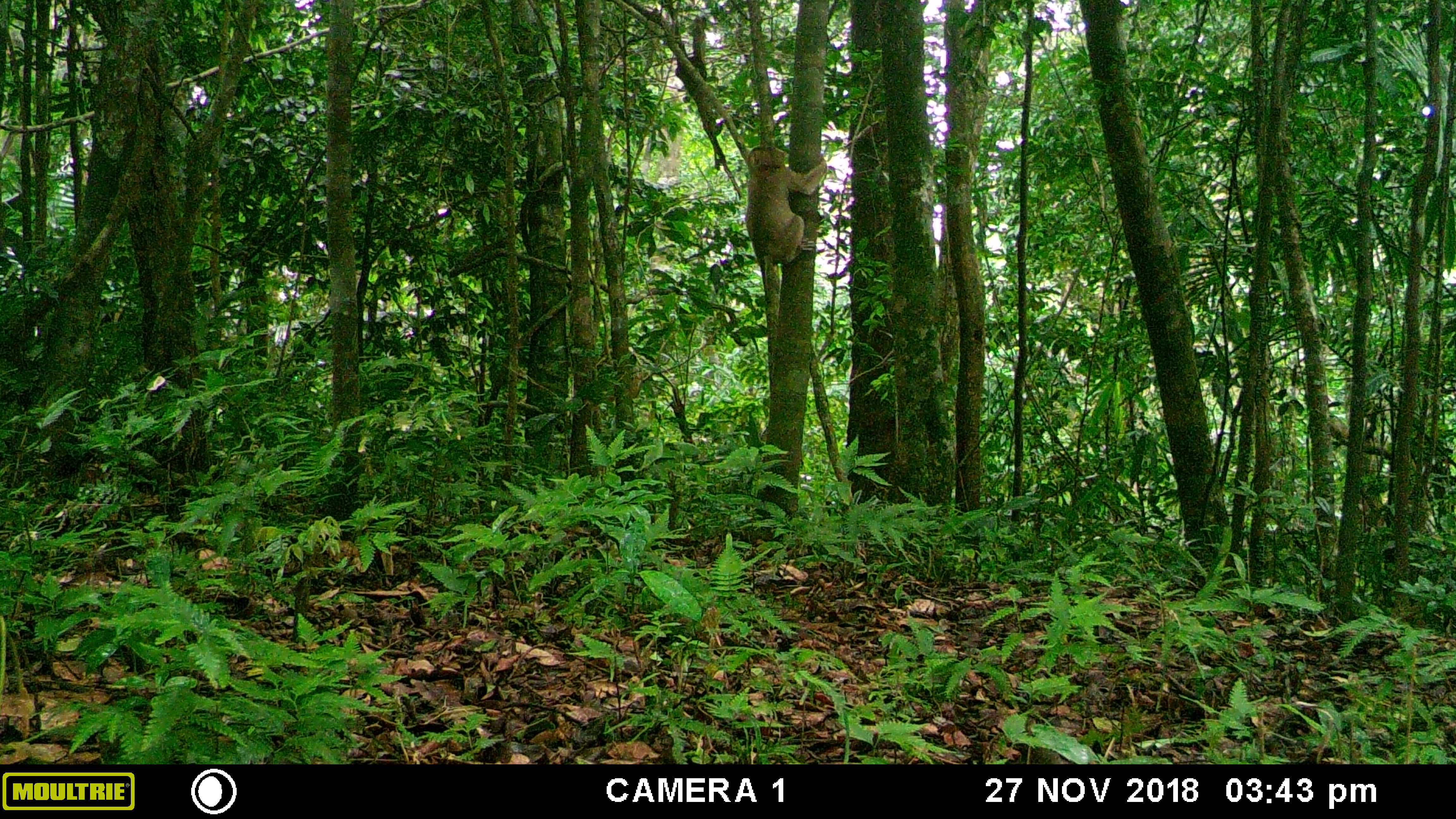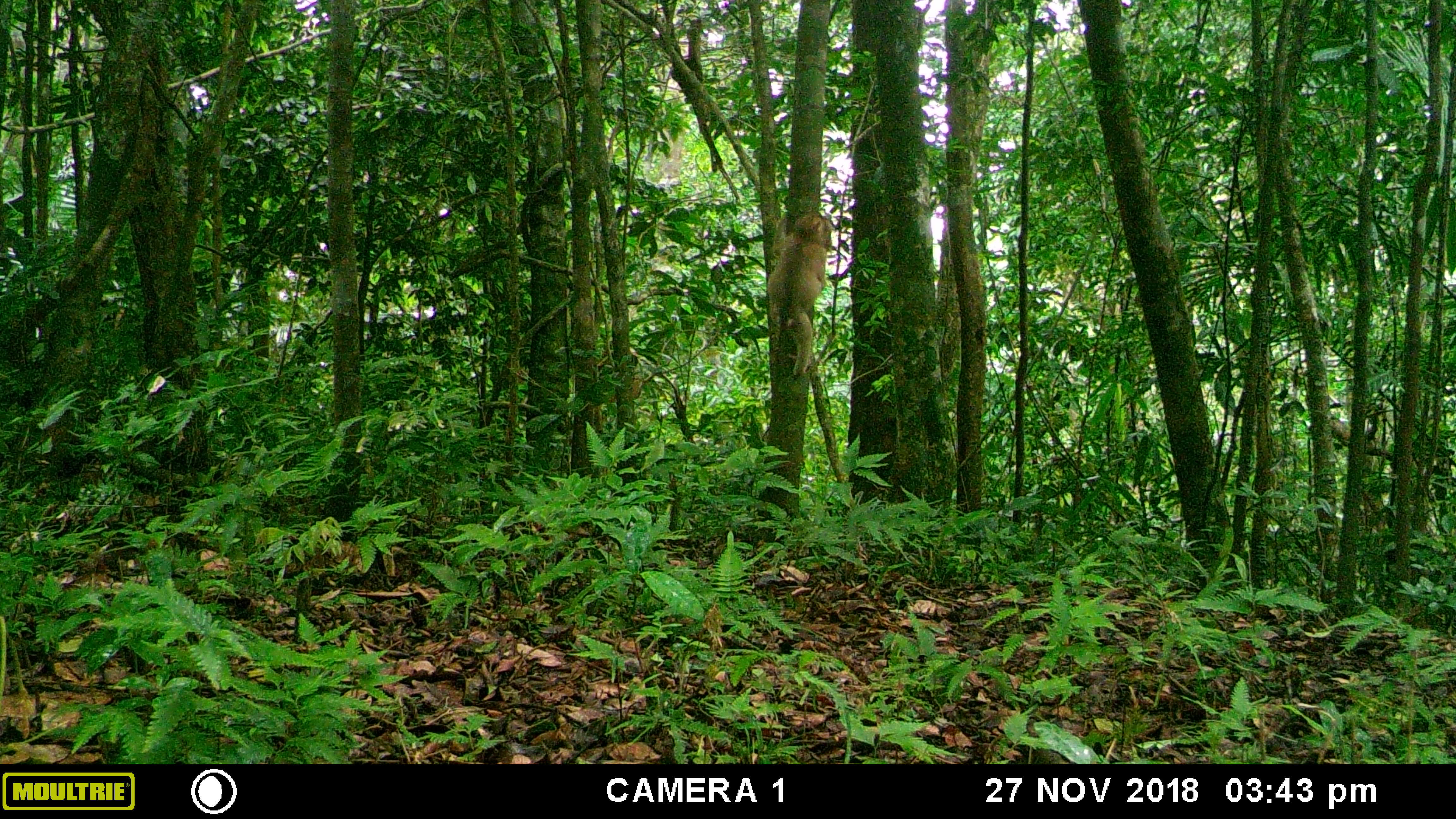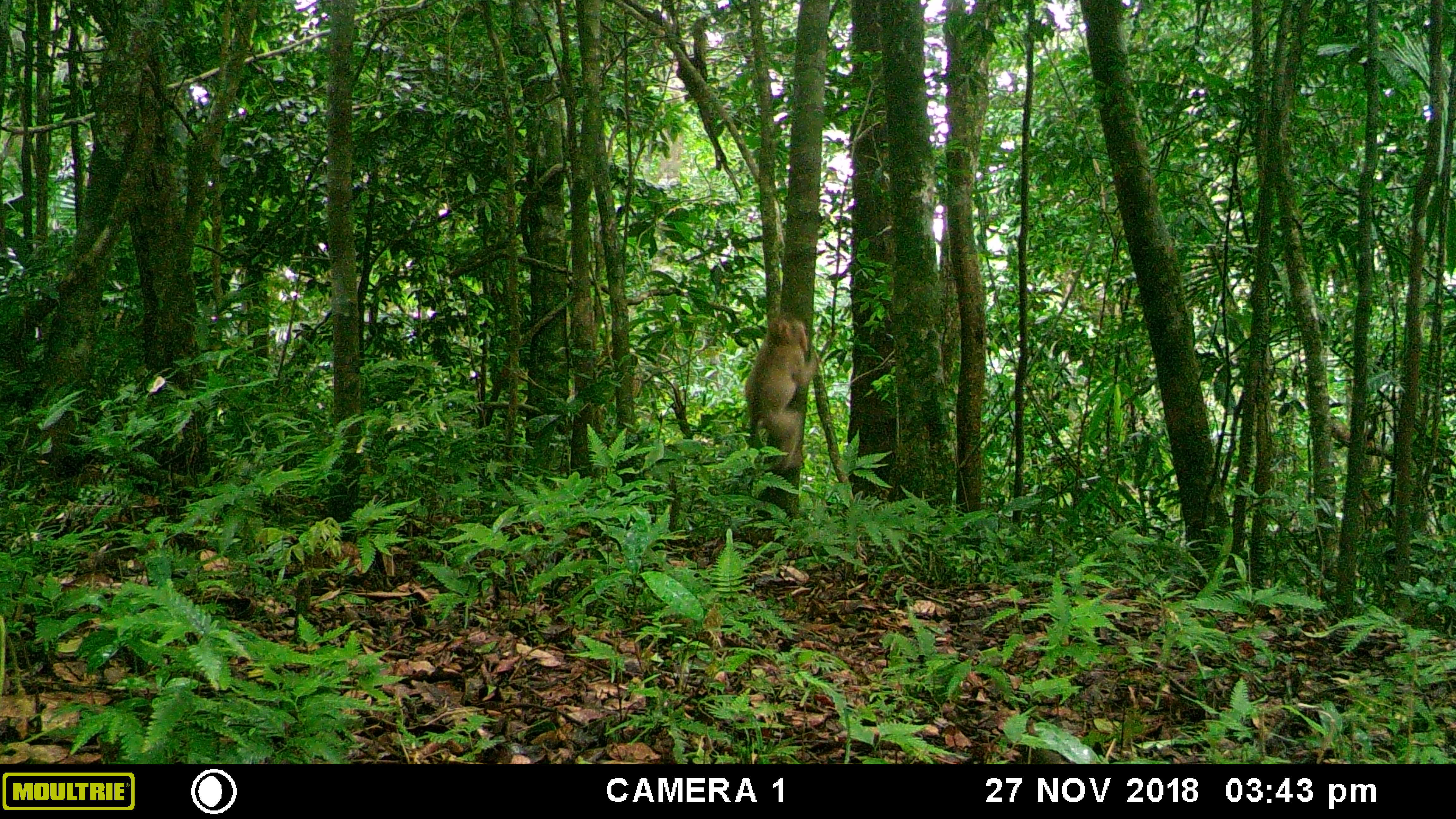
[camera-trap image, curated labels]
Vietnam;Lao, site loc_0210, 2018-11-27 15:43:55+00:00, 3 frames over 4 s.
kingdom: Animalia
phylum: Chordata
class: Mammalia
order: Primates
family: Cercopithecidae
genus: Macaca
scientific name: Macaca nemestrina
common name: pig-tailed macaque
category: pig tailed macaque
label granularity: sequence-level